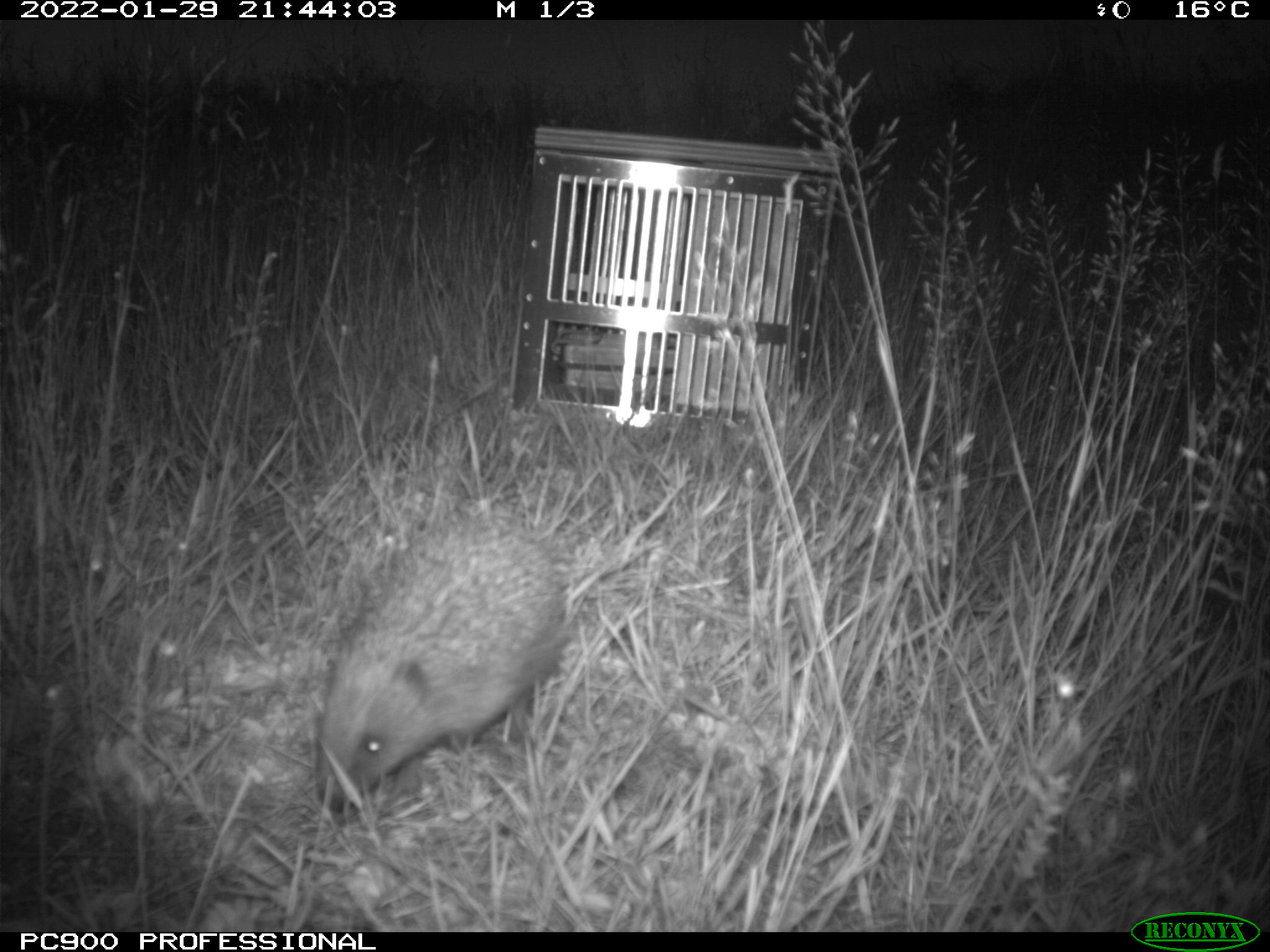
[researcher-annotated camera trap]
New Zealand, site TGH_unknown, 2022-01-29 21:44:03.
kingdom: Animalia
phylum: Chordata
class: Mammalia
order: Eulipotyphla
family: Erinaceidae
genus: Erinaceus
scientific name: Erinaceus europaeus europaeus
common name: european hedgehog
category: hedgehog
Hedgehog (european hedgehog) (Erinaceus europaeus europaeus).